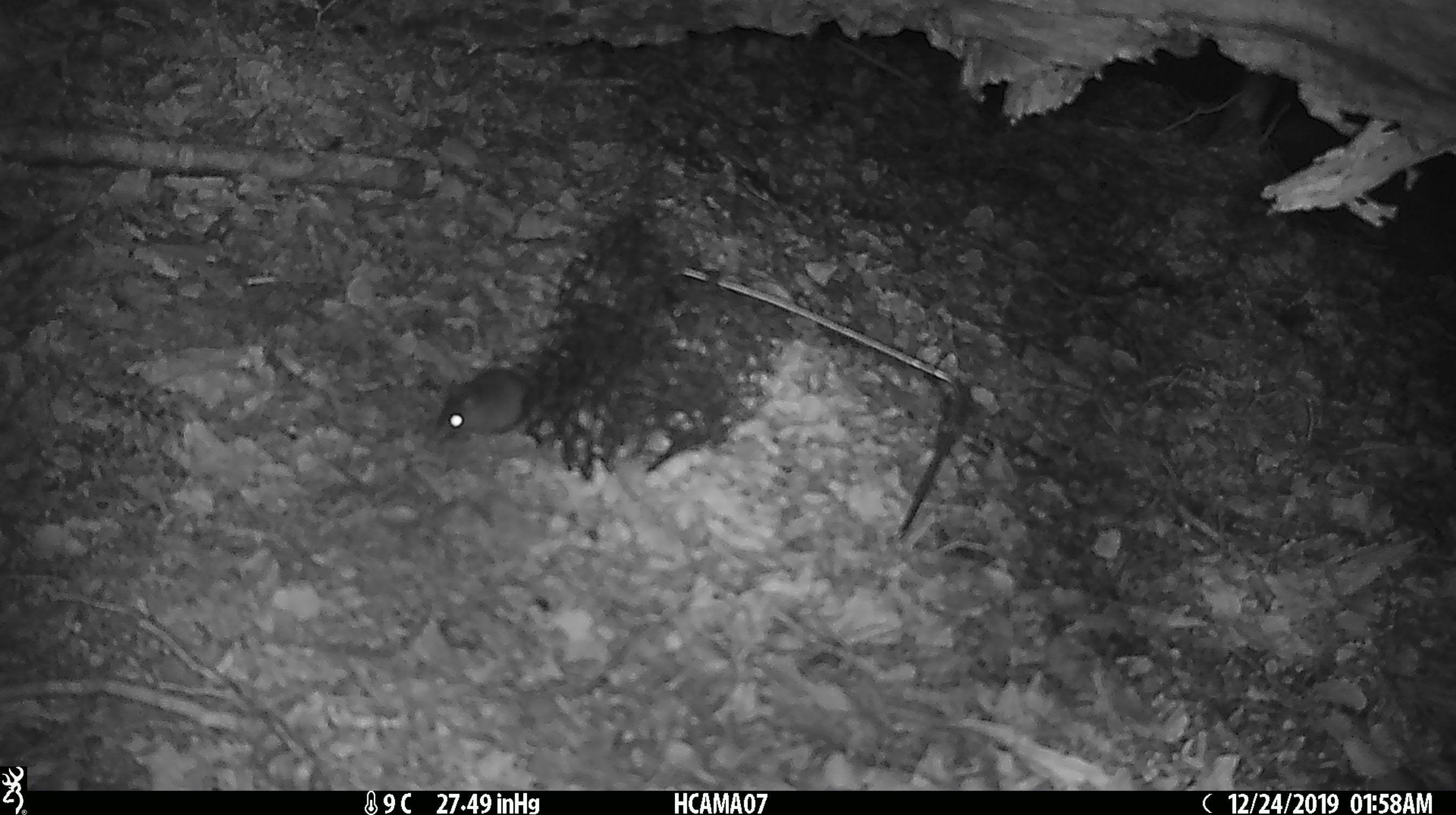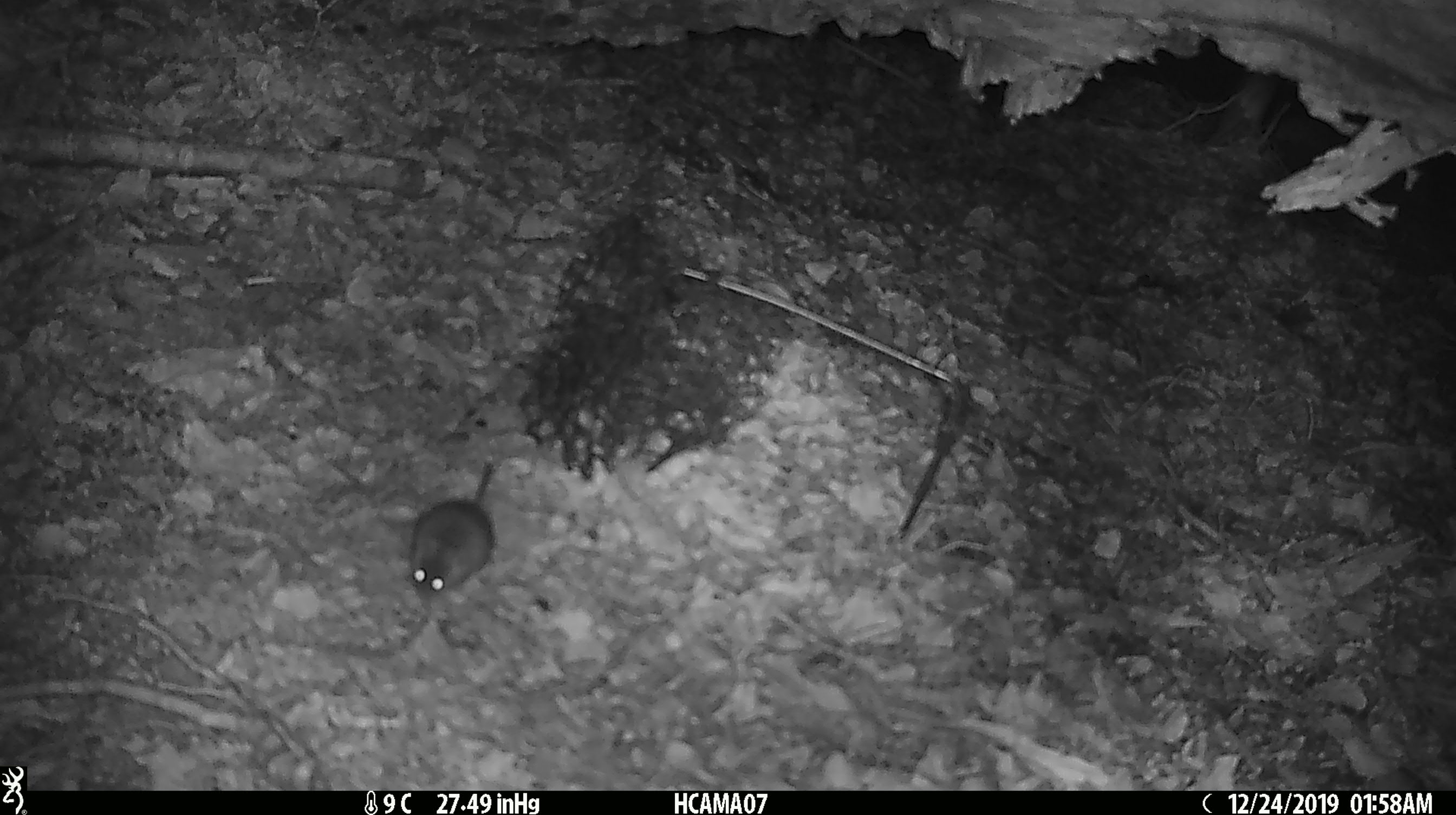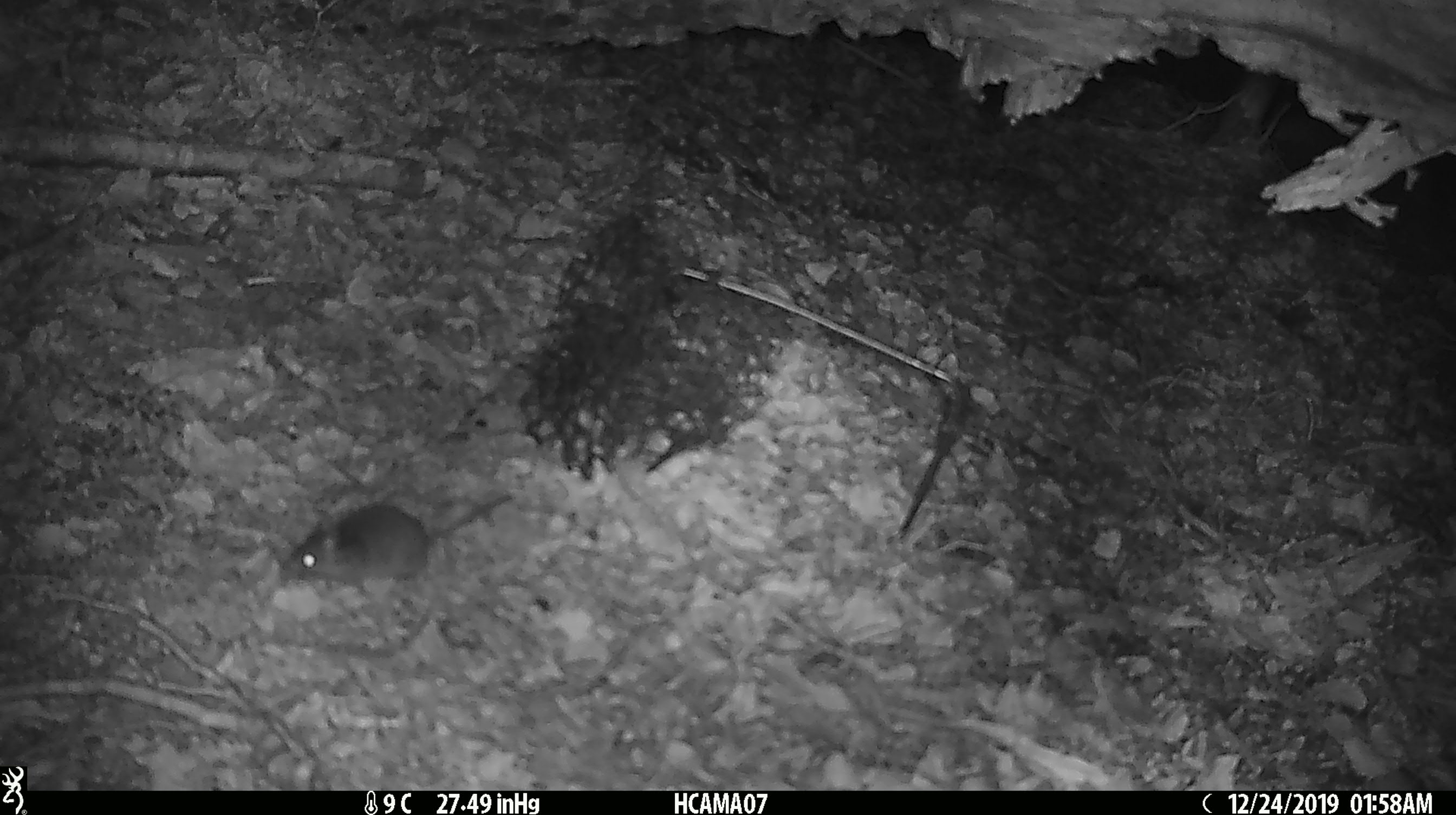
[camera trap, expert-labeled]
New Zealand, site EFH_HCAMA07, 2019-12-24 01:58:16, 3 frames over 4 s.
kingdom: Animalia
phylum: Chordata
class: Mammalia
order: Rodentia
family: Muridae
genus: Mus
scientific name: Mus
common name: mouse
Mouse (Mus).